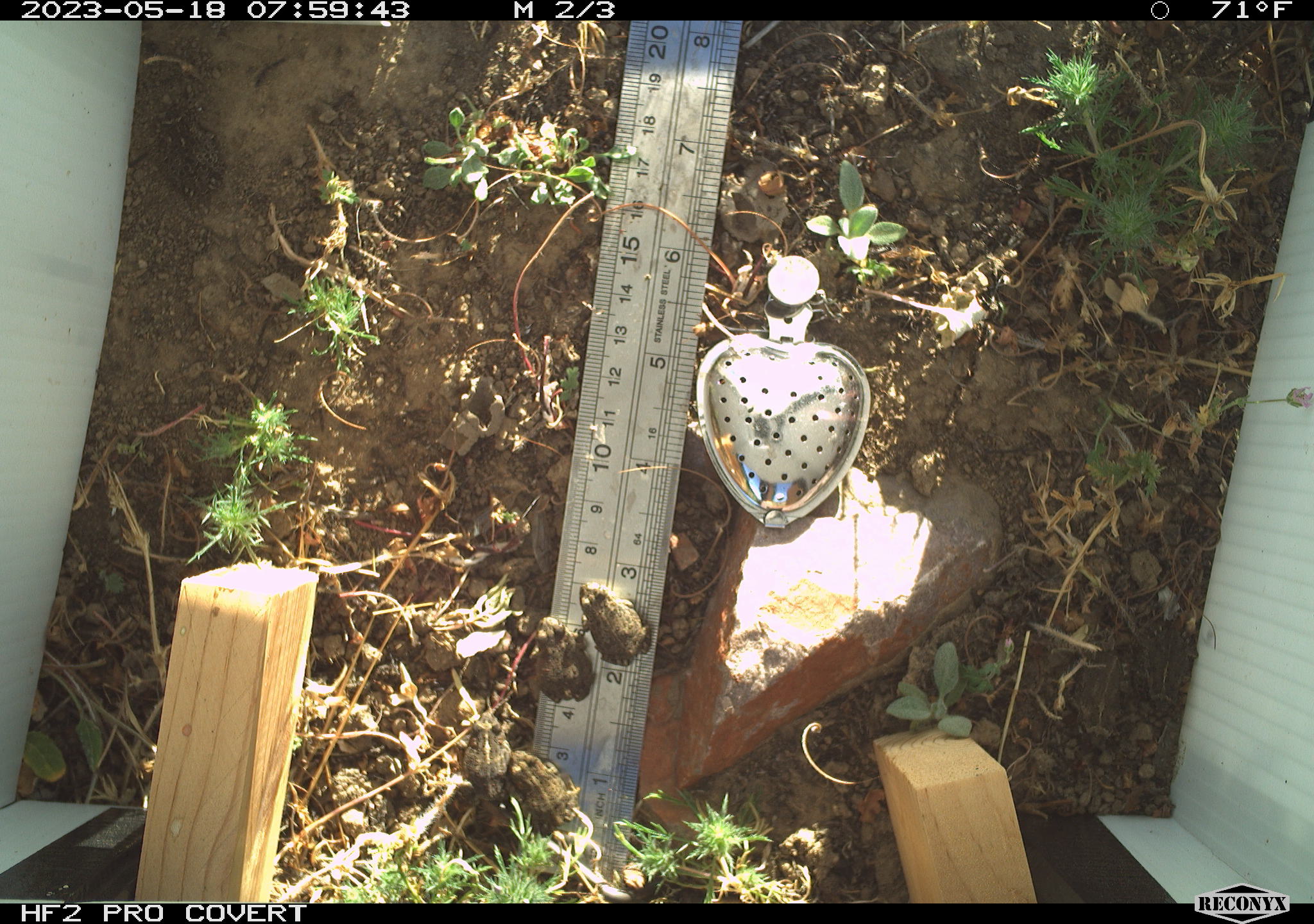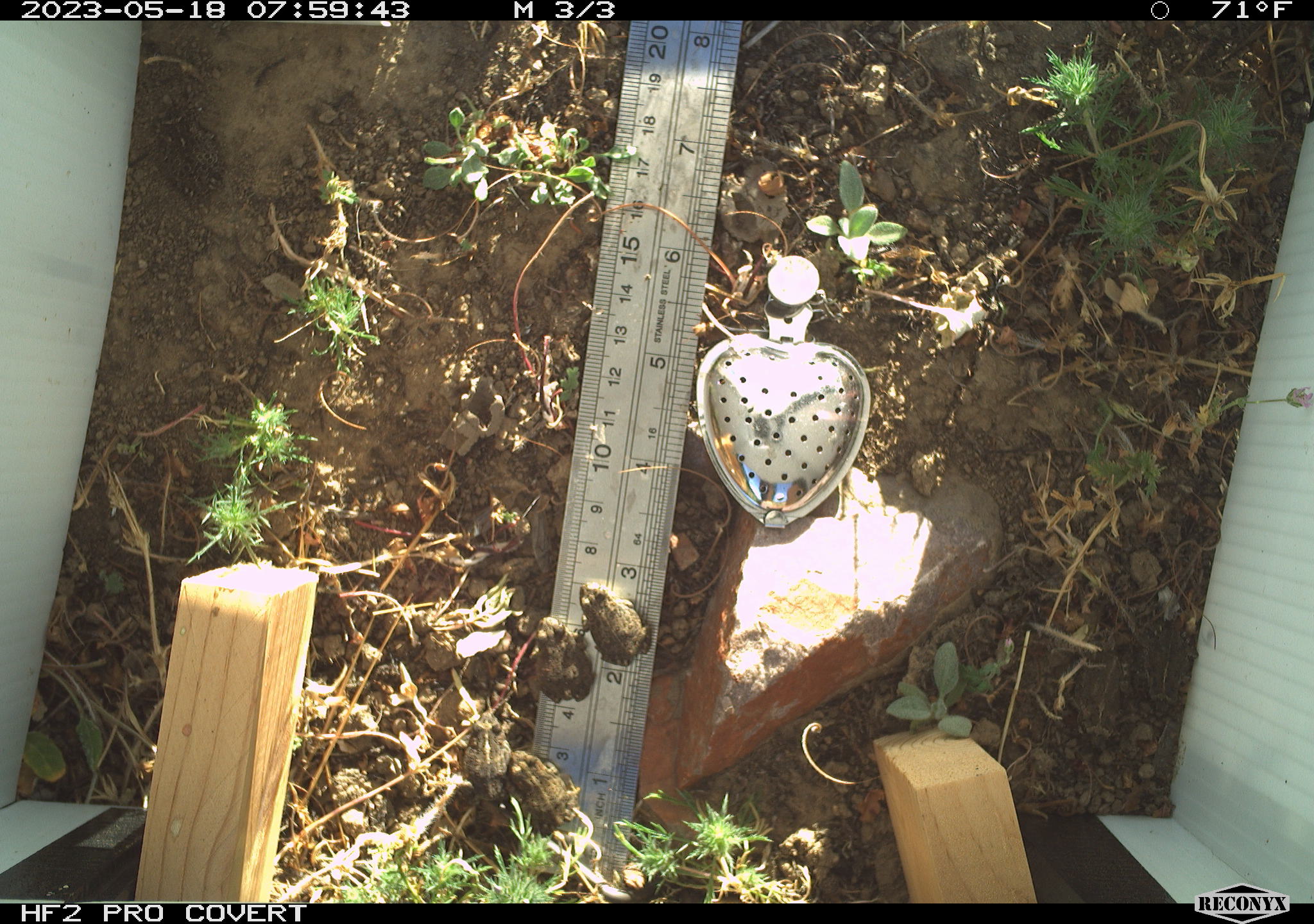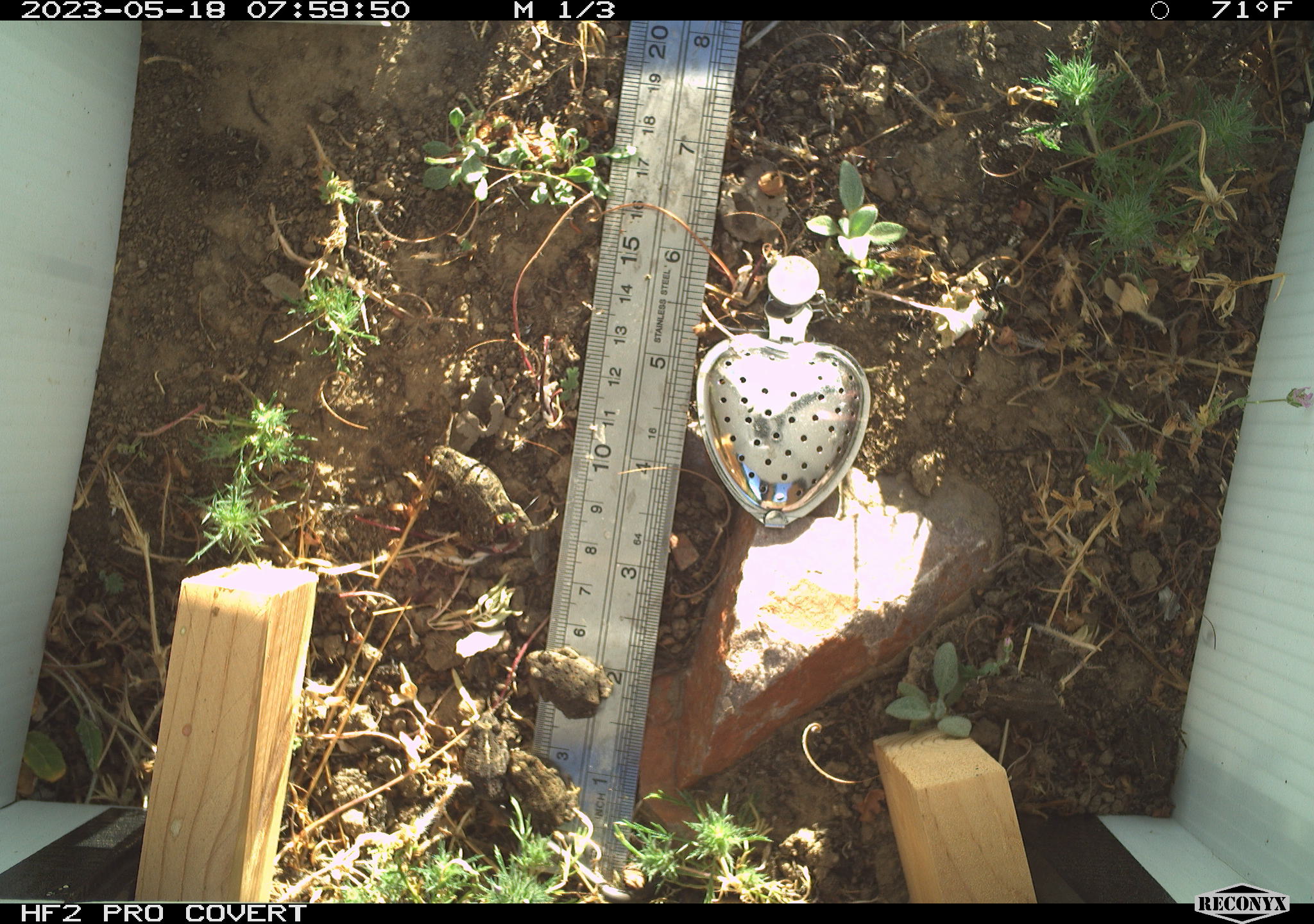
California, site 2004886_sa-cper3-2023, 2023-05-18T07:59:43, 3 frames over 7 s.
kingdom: Animalia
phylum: Chordata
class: Amphibia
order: Anura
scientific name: Anura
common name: frogs